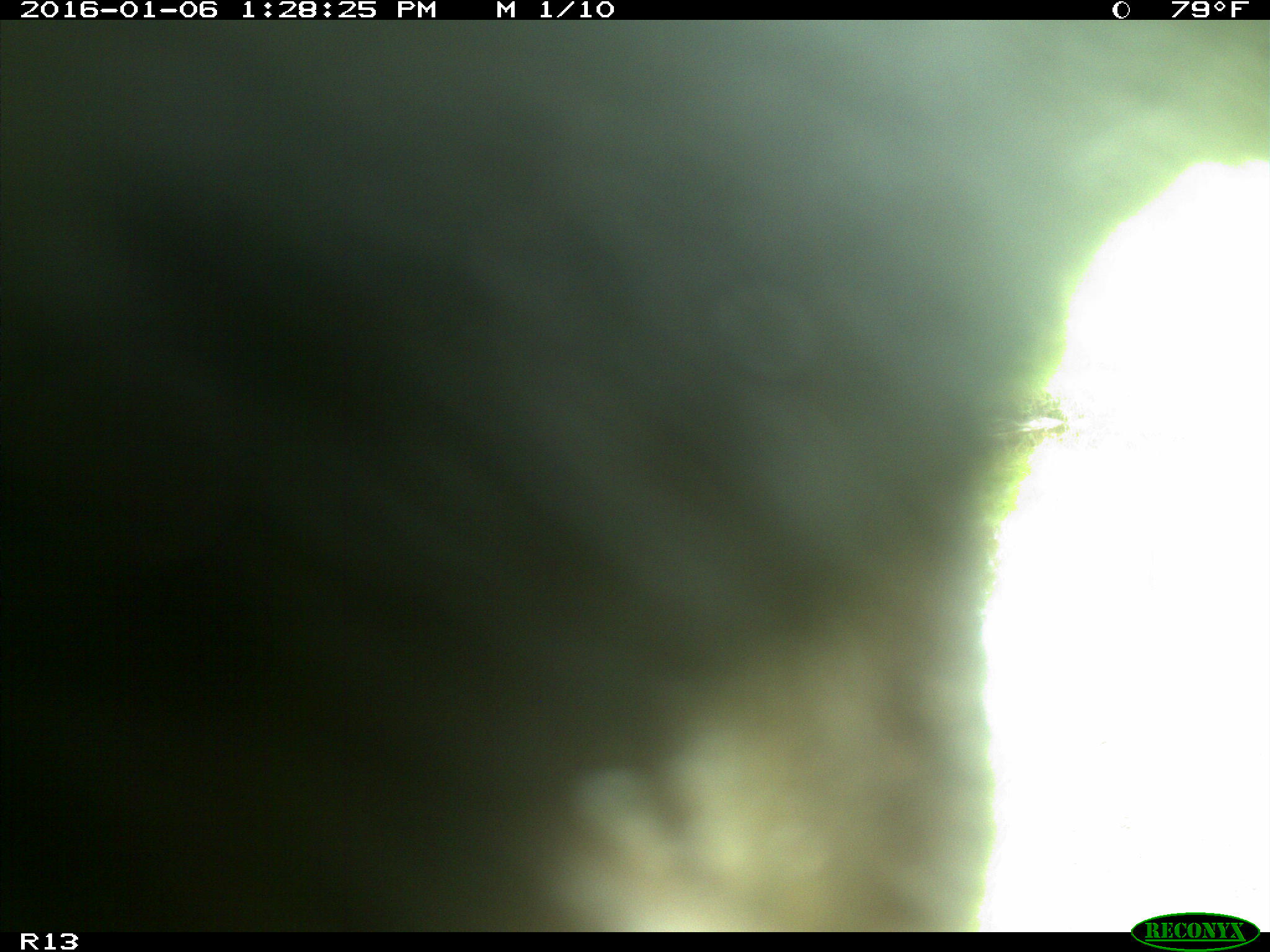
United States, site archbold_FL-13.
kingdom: Animalia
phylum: Chordata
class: Mammalia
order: Artiodactyla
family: Bovidae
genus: Bos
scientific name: Bos taurus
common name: domestic cow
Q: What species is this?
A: Bos taurus (domestic cow).